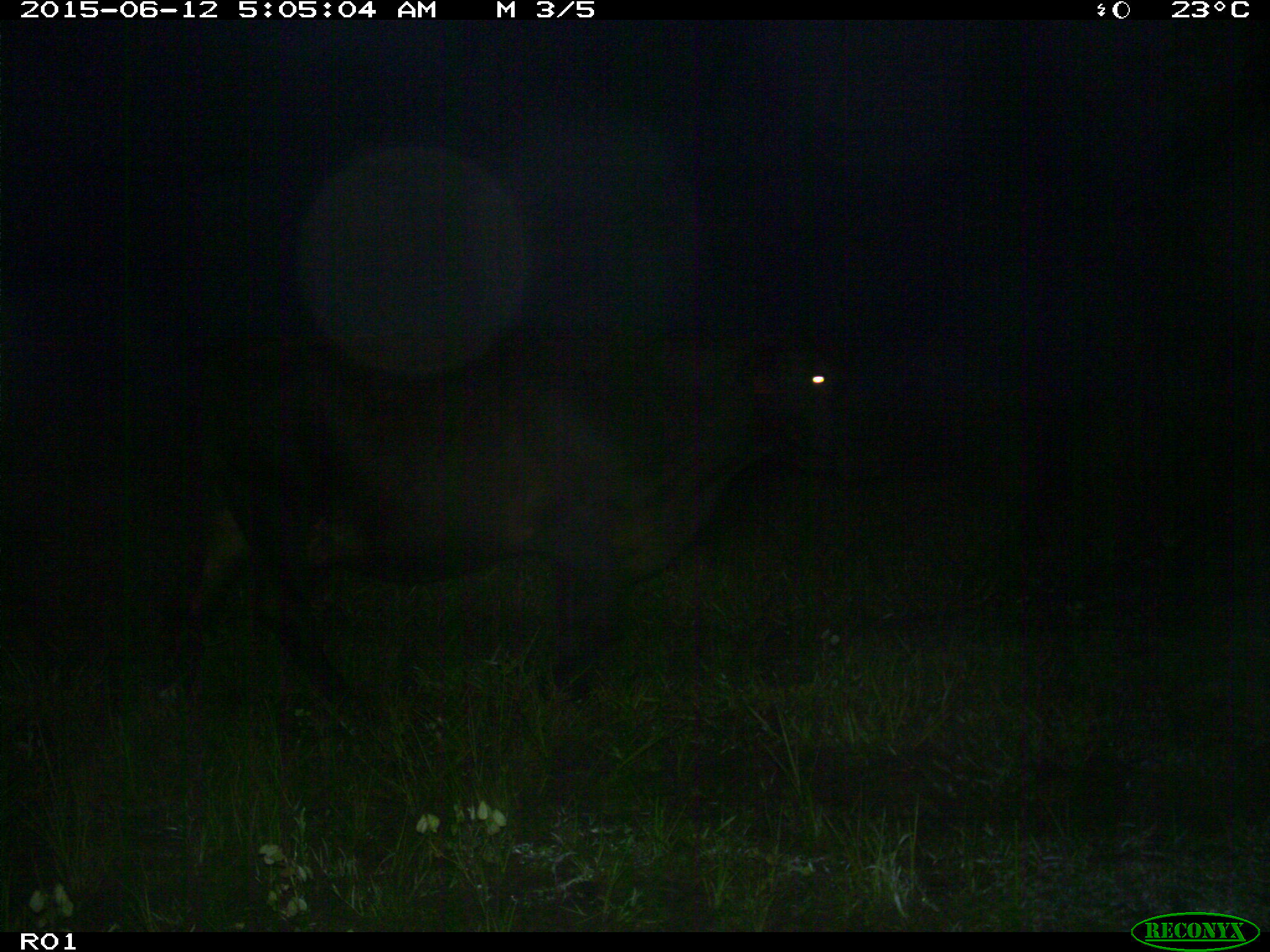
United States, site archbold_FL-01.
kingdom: Animalia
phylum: Chordata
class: Mammalia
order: Artiodactyla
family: Bovidae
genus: Bos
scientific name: Bos taurus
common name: domestic cow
Bos taurus (domestic cow).